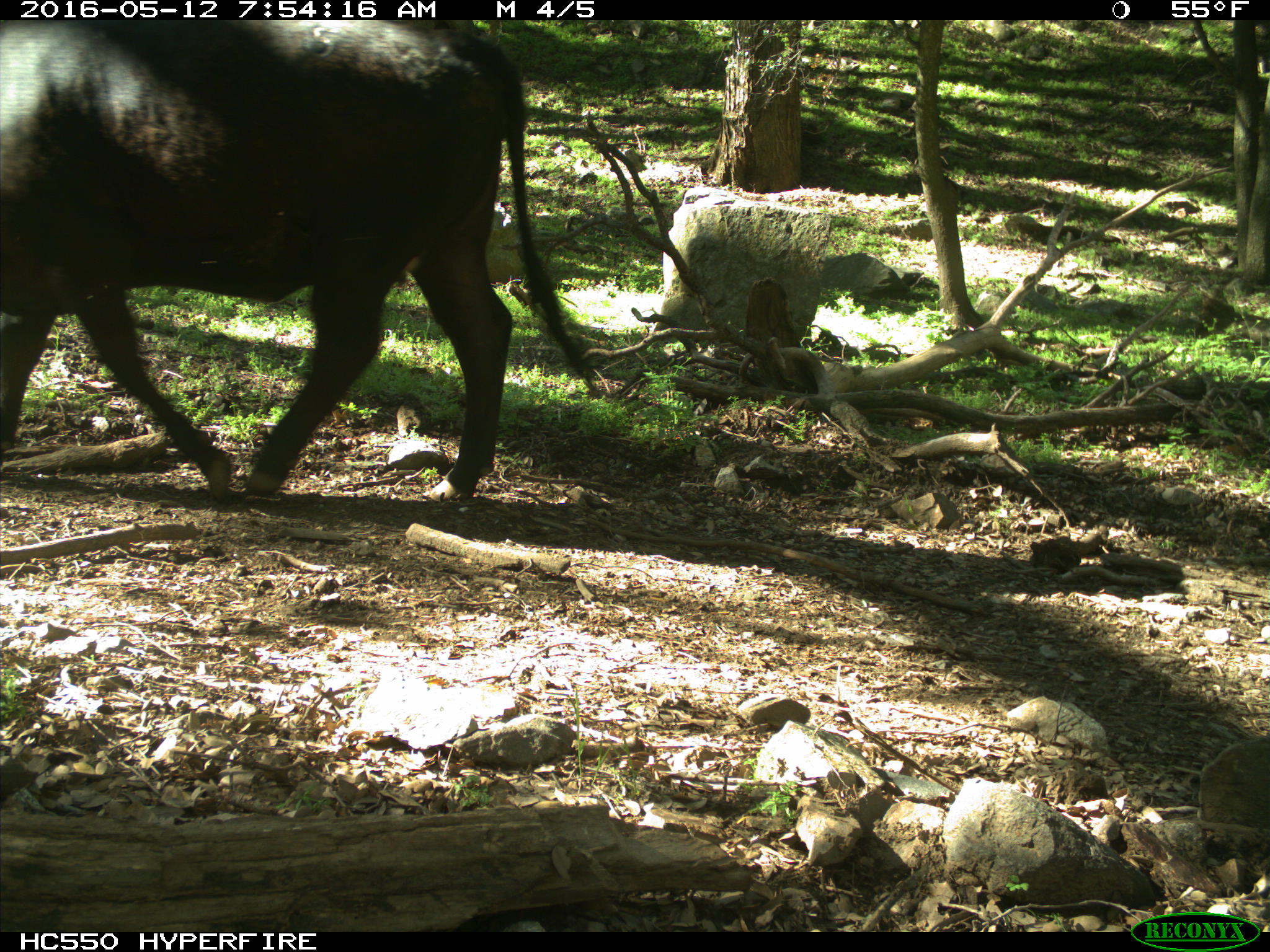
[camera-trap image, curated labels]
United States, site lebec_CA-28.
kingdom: Animalia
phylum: Chordata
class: Mammalia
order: Artiodactyla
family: Bovidae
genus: Bos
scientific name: Bos taurus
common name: domestic cow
Bos taurus (domestic cow).